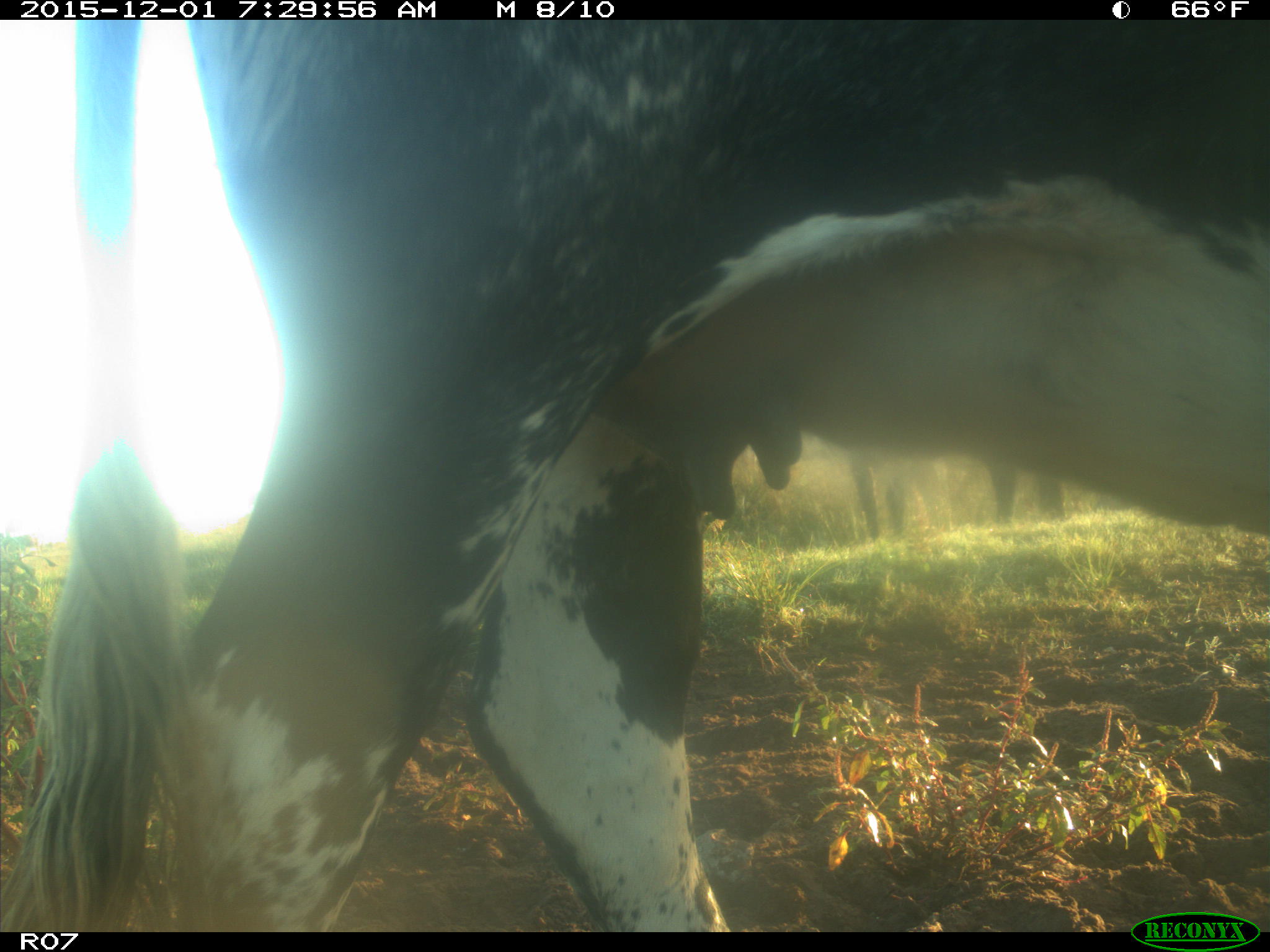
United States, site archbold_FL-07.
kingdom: Animalia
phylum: Chordata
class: Mammalia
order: Artiodactyla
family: Bovidae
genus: Bos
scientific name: Bos taurus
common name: domestic cow